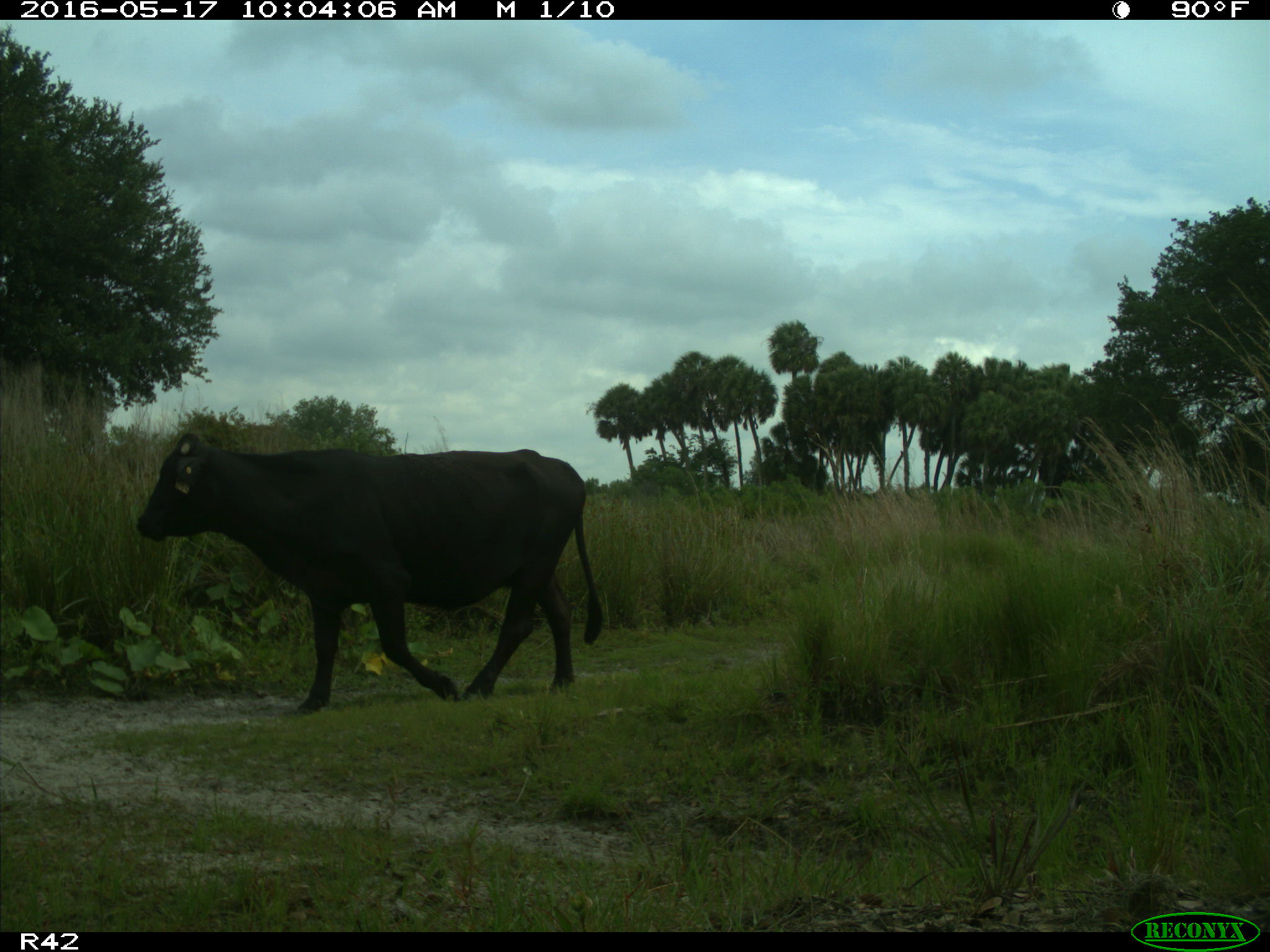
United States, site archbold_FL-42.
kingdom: Animalia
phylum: Chordata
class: Mammalia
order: Artiodactyla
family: Bovidae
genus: Bos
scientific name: Bos taurus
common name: domestic cow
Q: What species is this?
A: Bos taurus (domestic cow).